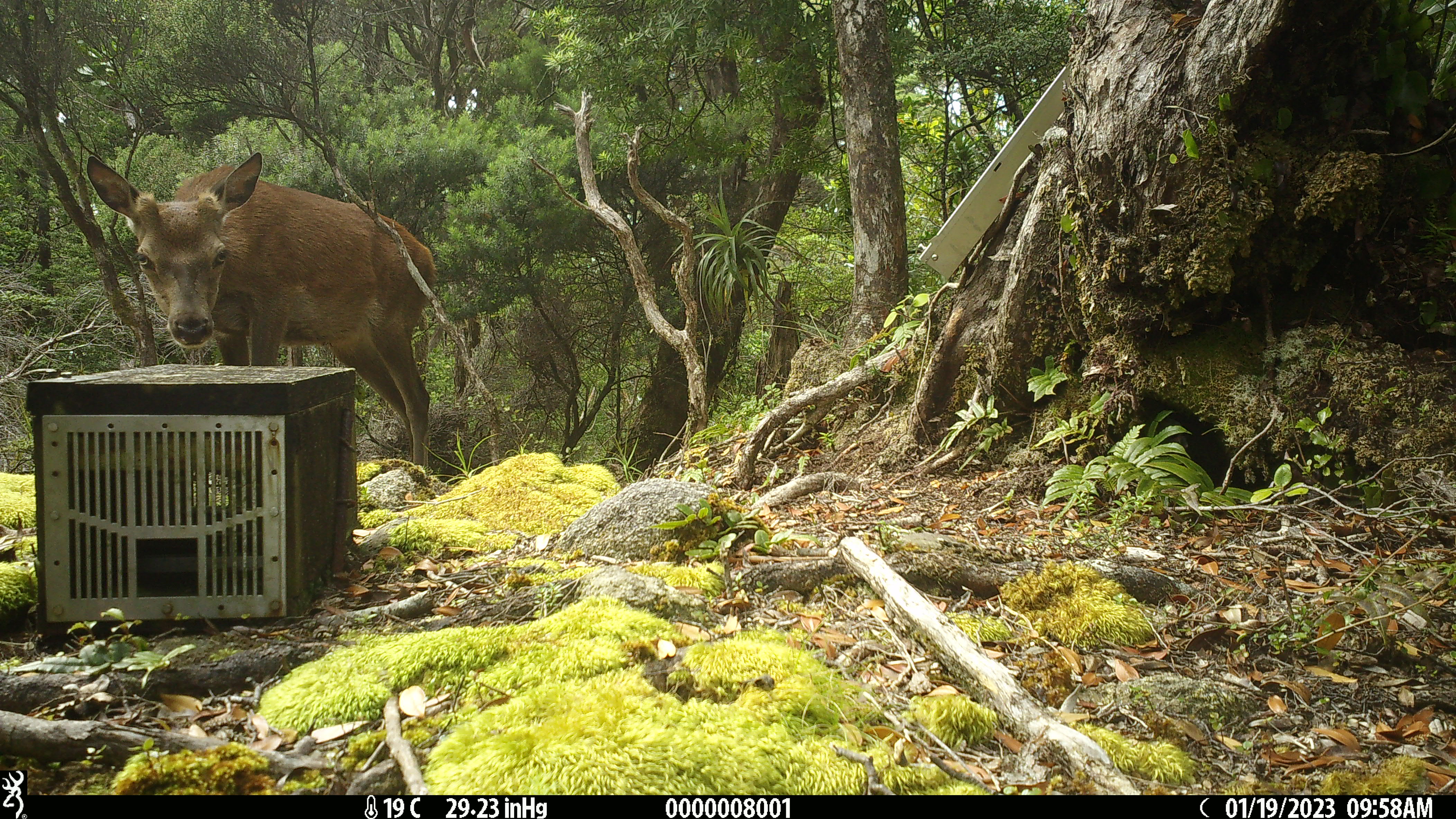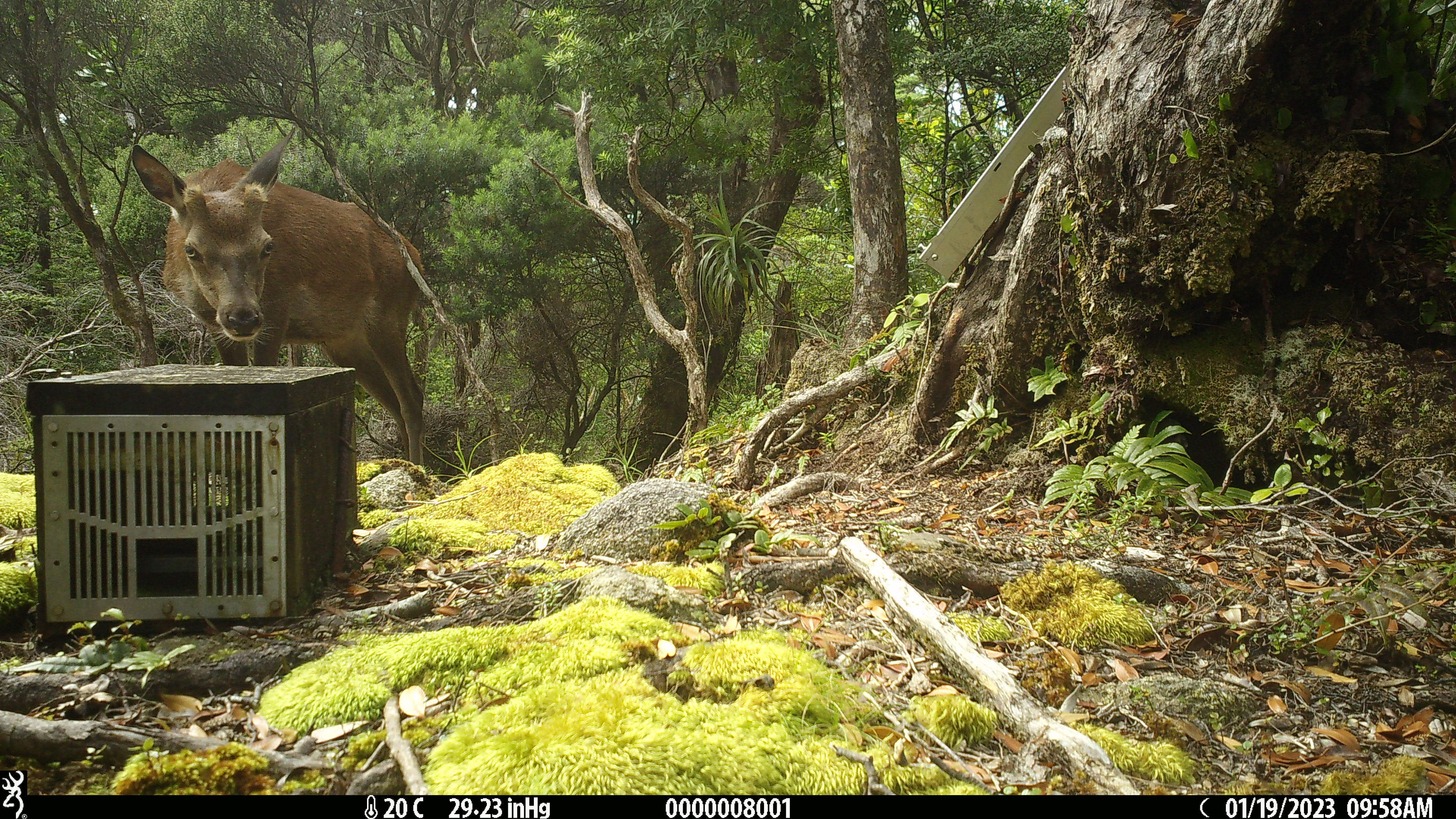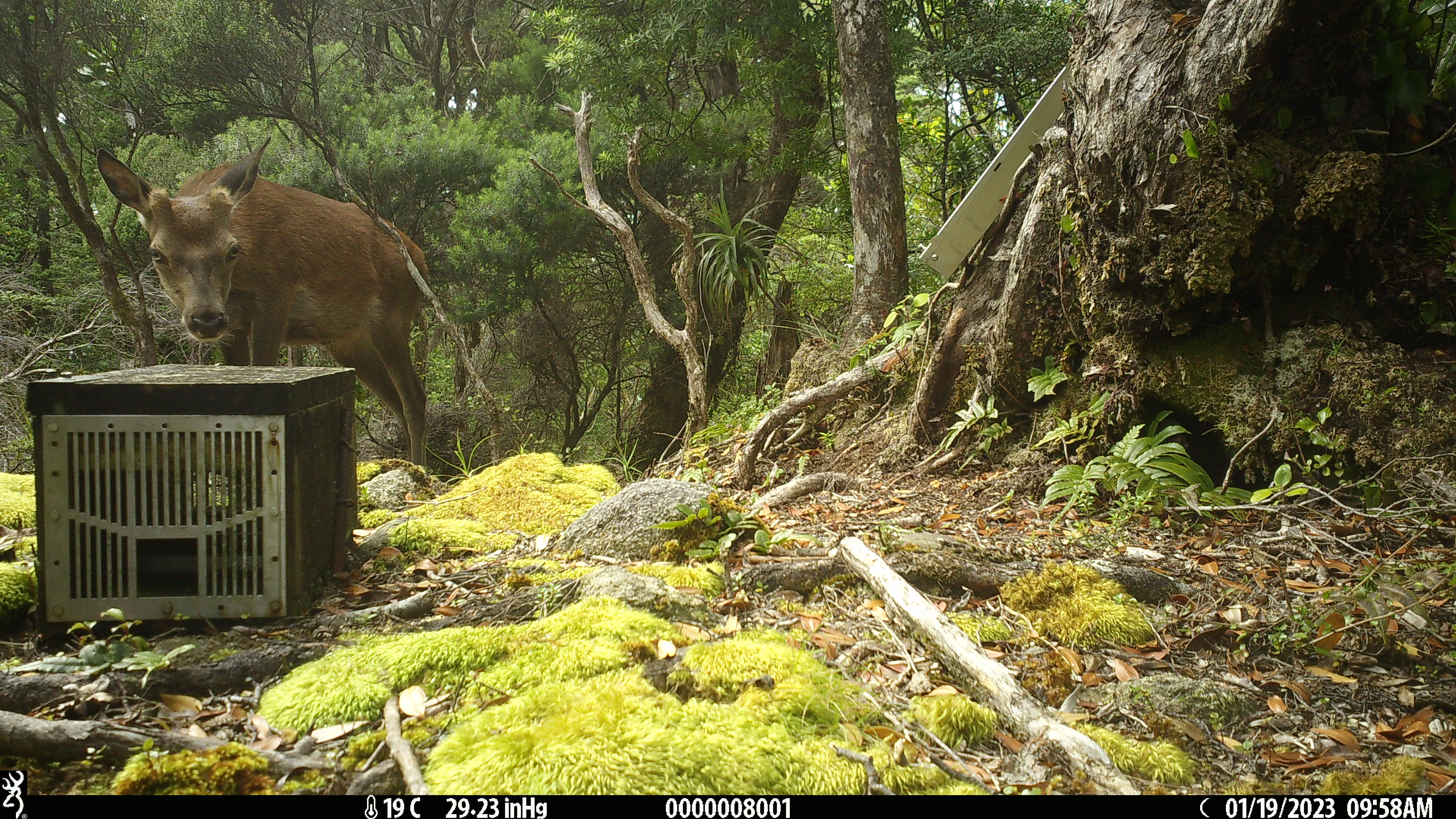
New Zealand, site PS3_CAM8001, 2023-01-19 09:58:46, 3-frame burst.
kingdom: Animalia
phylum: Chordata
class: Mammalia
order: Artiodactyla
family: Cervidae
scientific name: Cervidae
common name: deer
Deer (Cervidae).